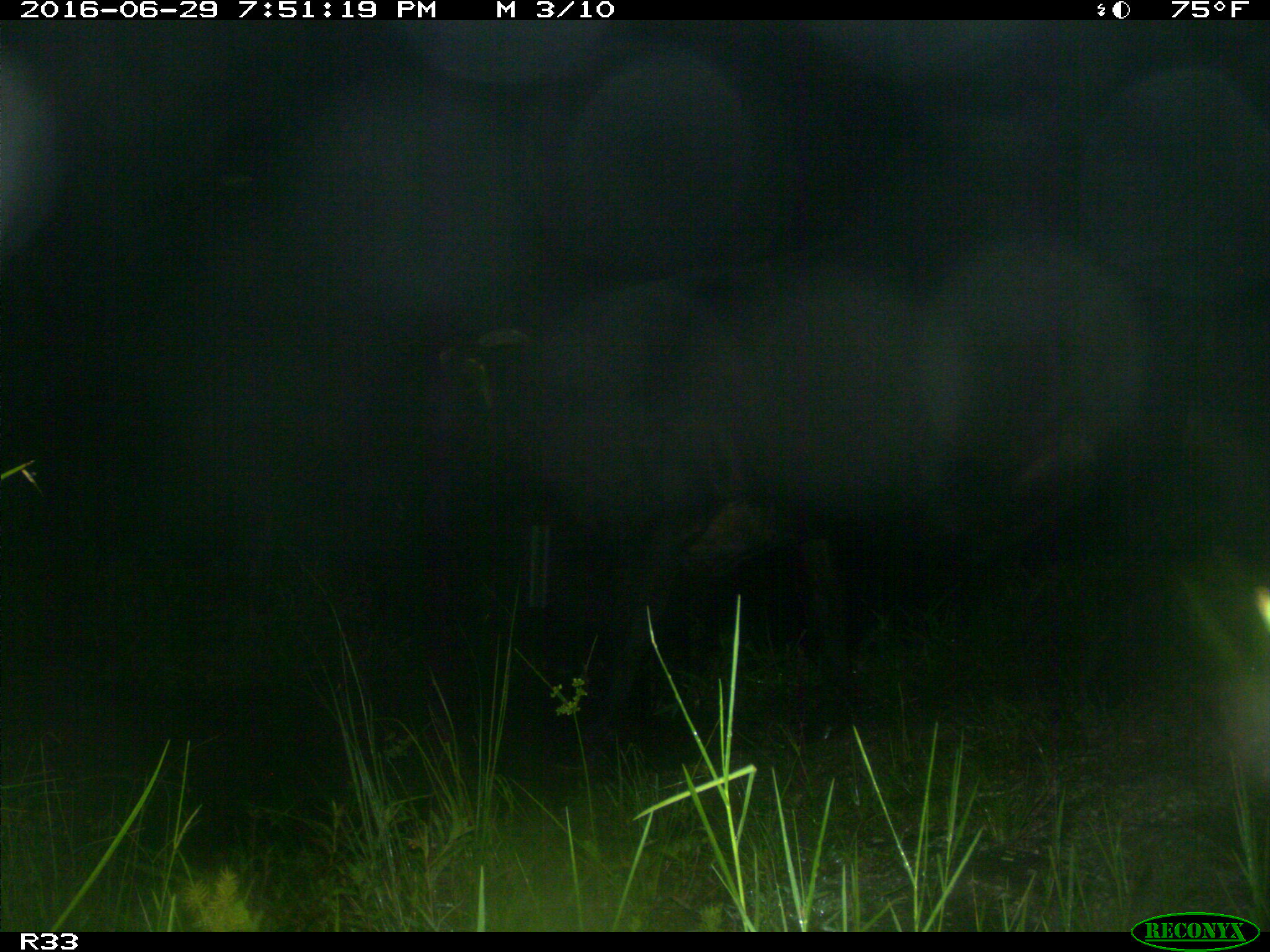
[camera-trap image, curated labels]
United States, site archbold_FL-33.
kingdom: Animalia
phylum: Chordata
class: Mammalia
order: Artiodactyla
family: Bovidae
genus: Bos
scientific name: Bos taurus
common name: domestic cow